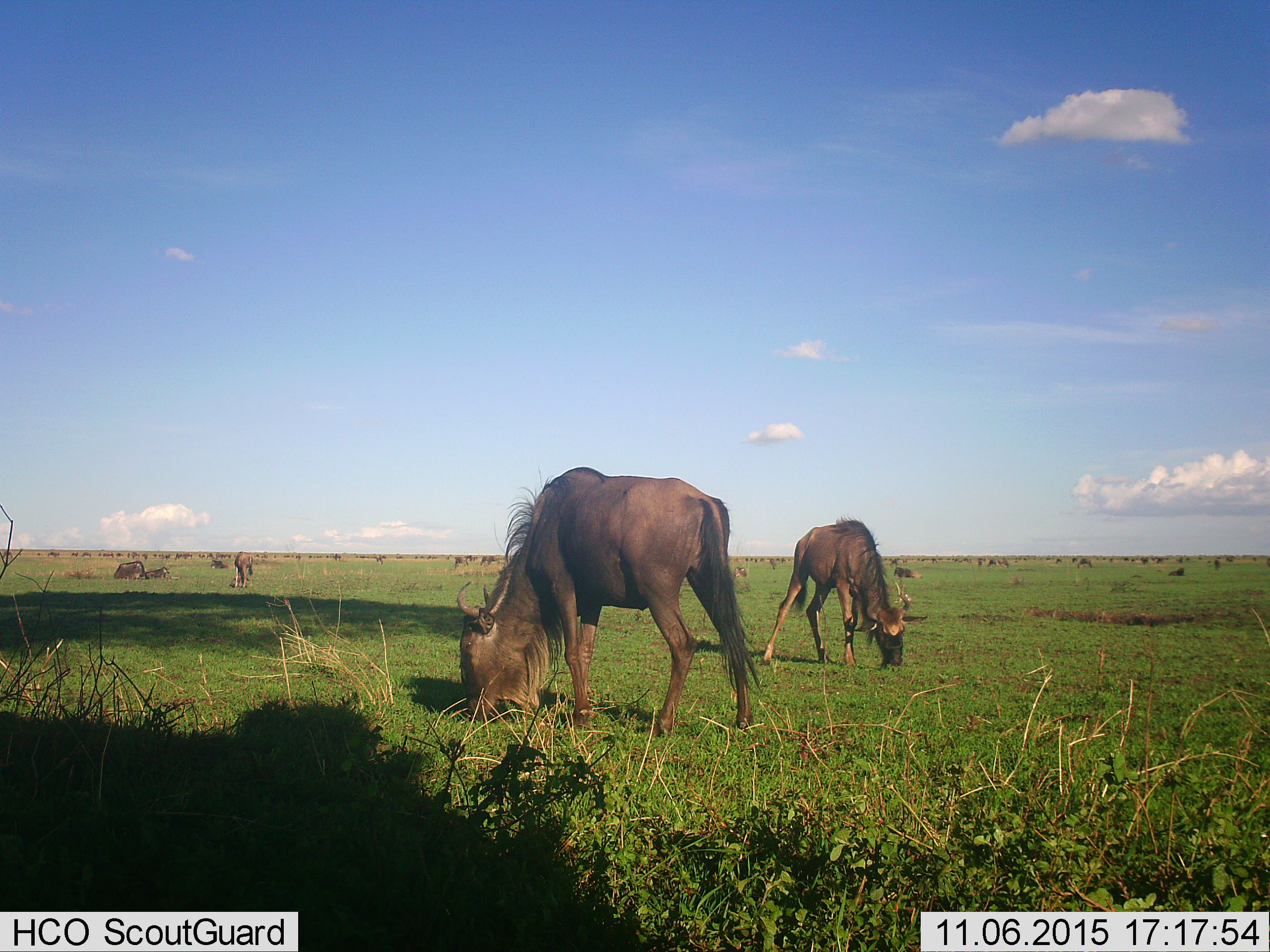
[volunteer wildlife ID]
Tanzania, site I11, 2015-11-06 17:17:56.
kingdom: Animalia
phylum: Chordata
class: Mammalia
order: Artiodactyla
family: Bovidae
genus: Connochaetes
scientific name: Connochaetes taurinus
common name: blue wildebeest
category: wildebeest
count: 11-50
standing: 67%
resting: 44%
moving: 22%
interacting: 0%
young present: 33%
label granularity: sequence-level